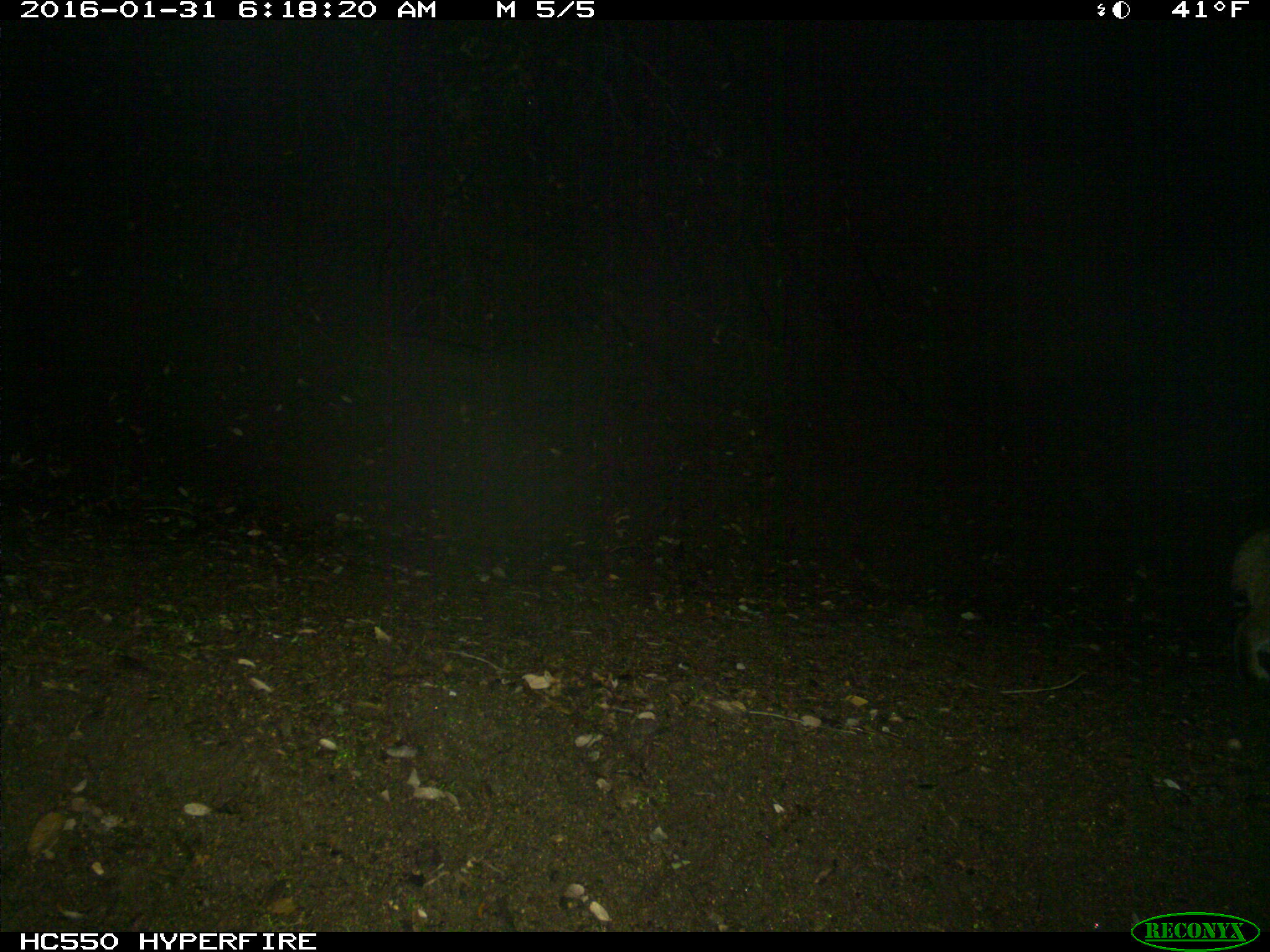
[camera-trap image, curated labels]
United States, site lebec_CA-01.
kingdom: Animalia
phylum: Chordata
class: Mammalia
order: Carnivora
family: Felidae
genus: Lynx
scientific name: Lynx rufus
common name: bobcat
Lynx rufus (bobcat).